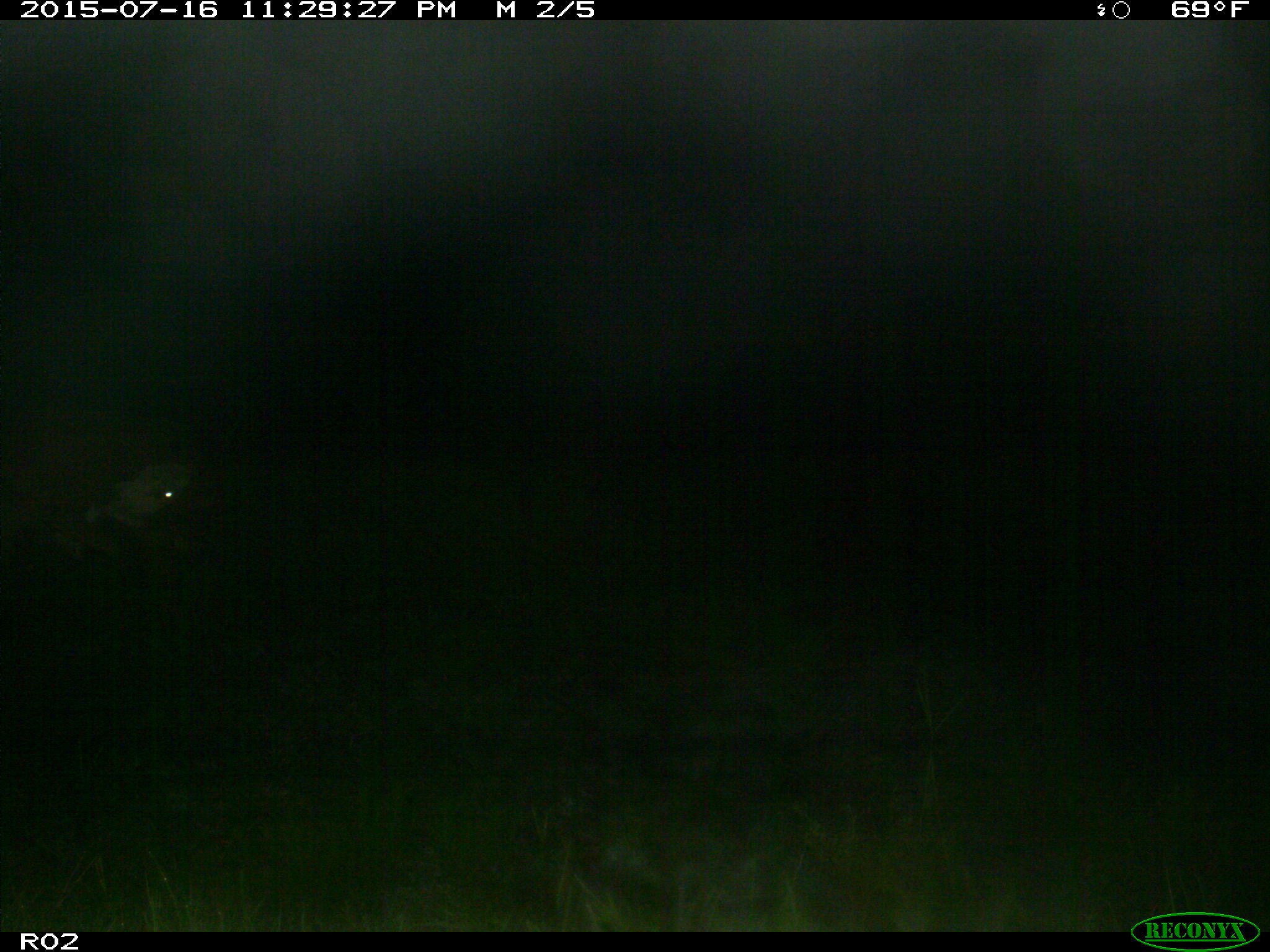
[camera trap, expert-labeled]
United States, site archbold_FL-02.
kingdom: Animalia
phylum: Chordata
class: Mammalia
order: Artiodactyla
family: Bovidae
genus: Bos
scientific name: Bos taurus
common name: domestic cow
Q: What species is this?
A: Bos taurus (domestic cow).